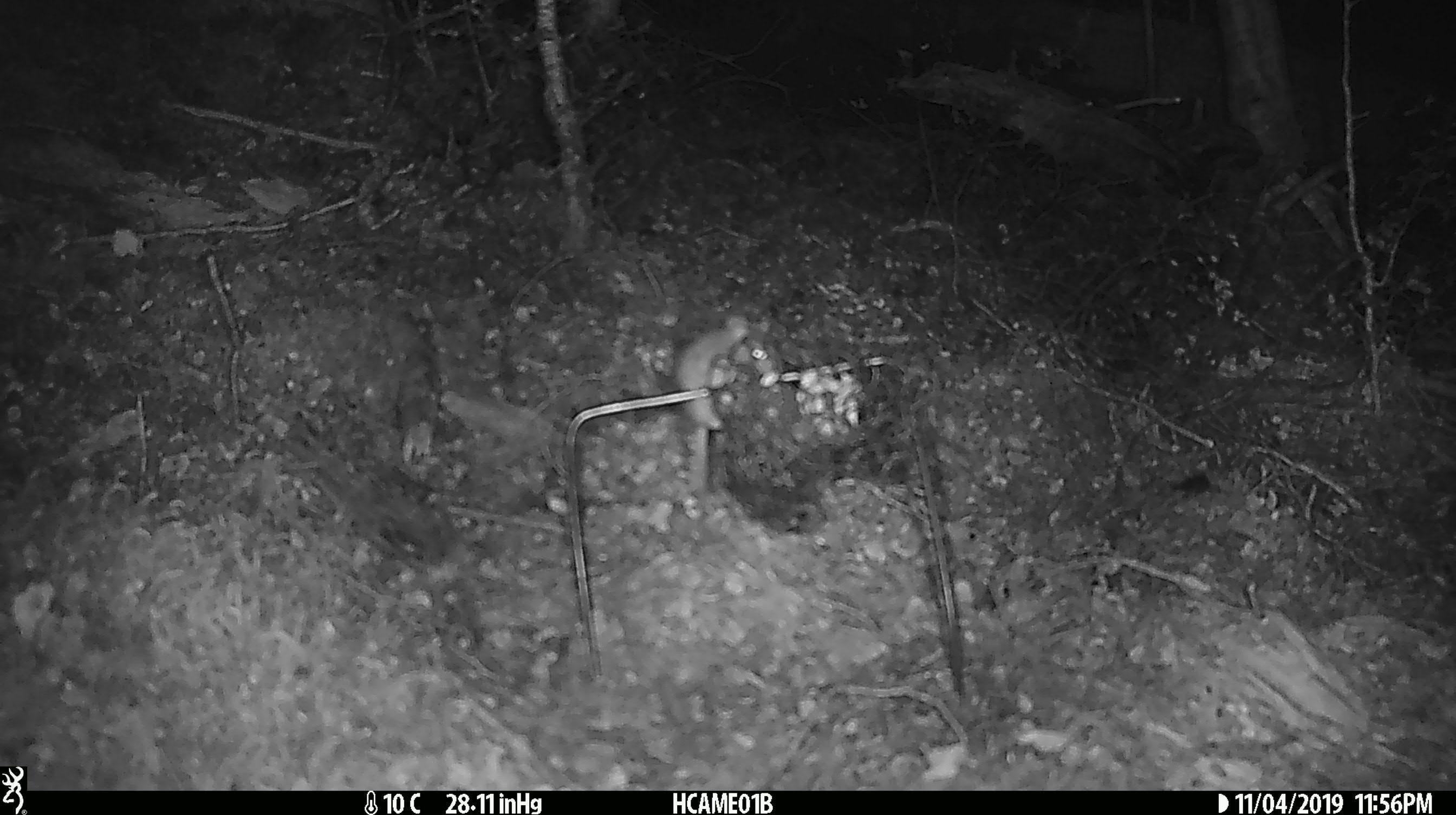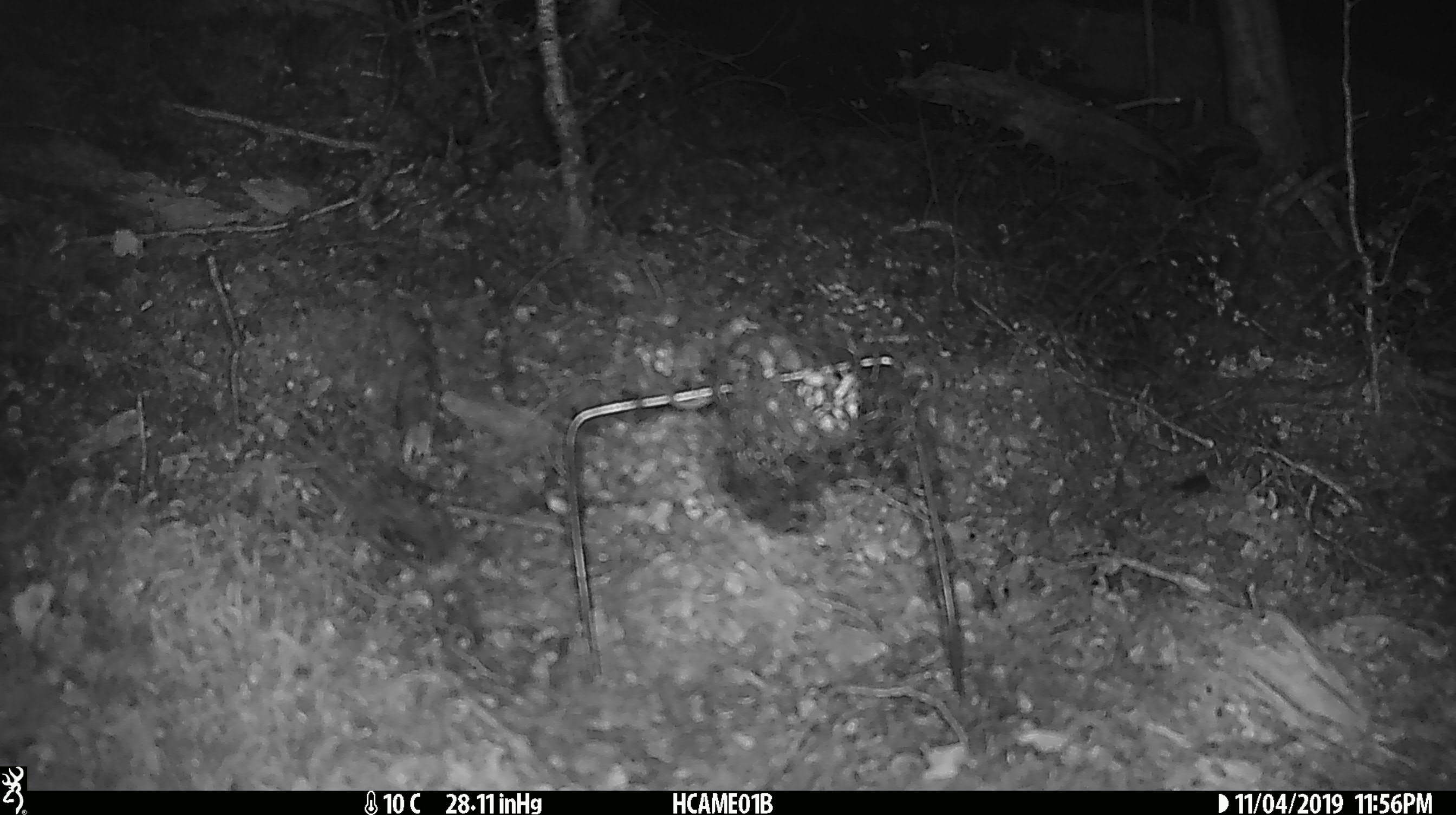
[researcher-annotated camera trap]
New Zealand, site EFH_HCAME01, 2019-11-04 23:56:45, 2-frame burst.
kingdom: Animalia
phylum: Chordata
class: Mammalia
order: Rodentia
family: Muridae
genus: Mus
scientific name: Mus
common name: mouse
Mouse (Mus).